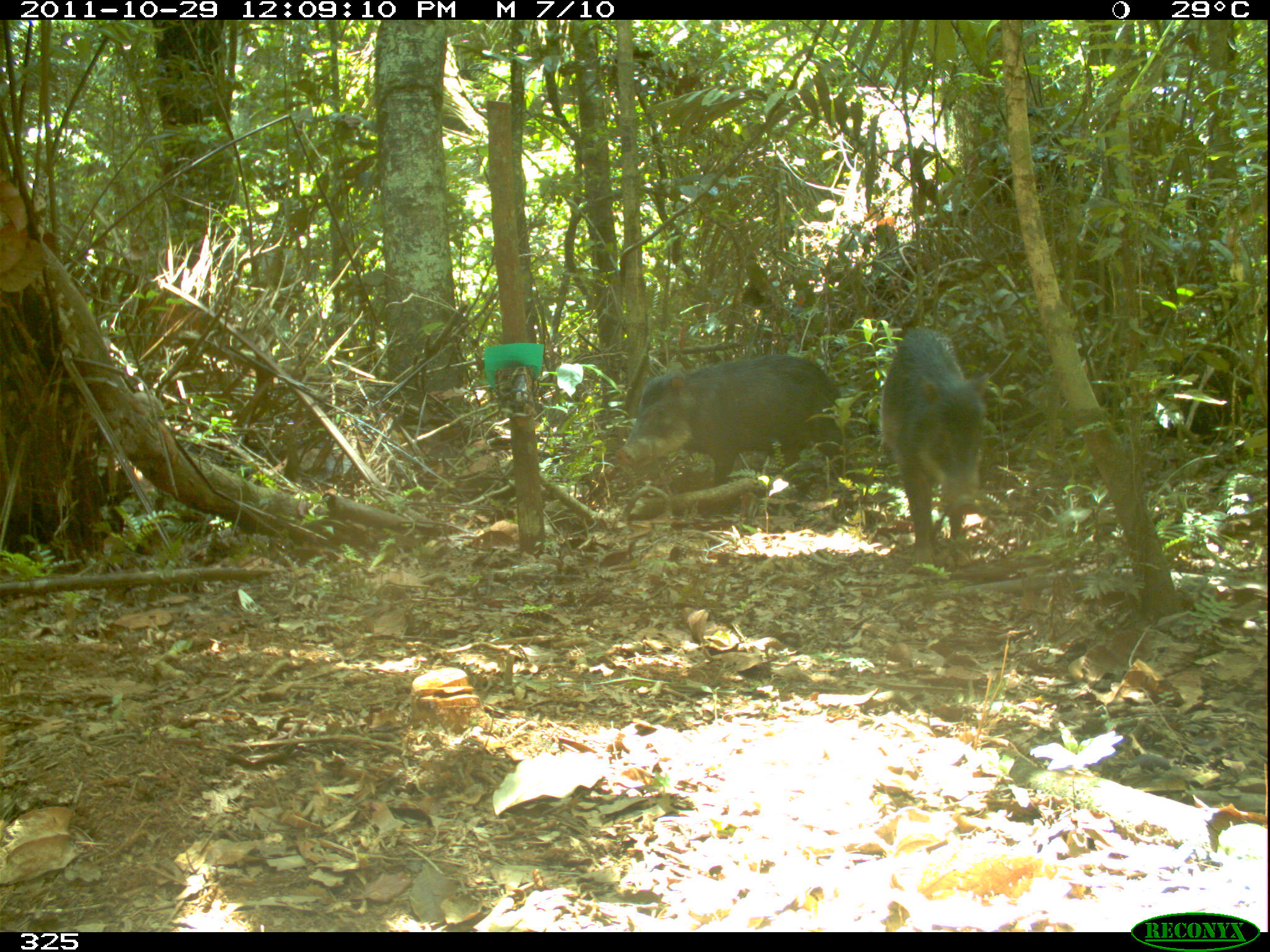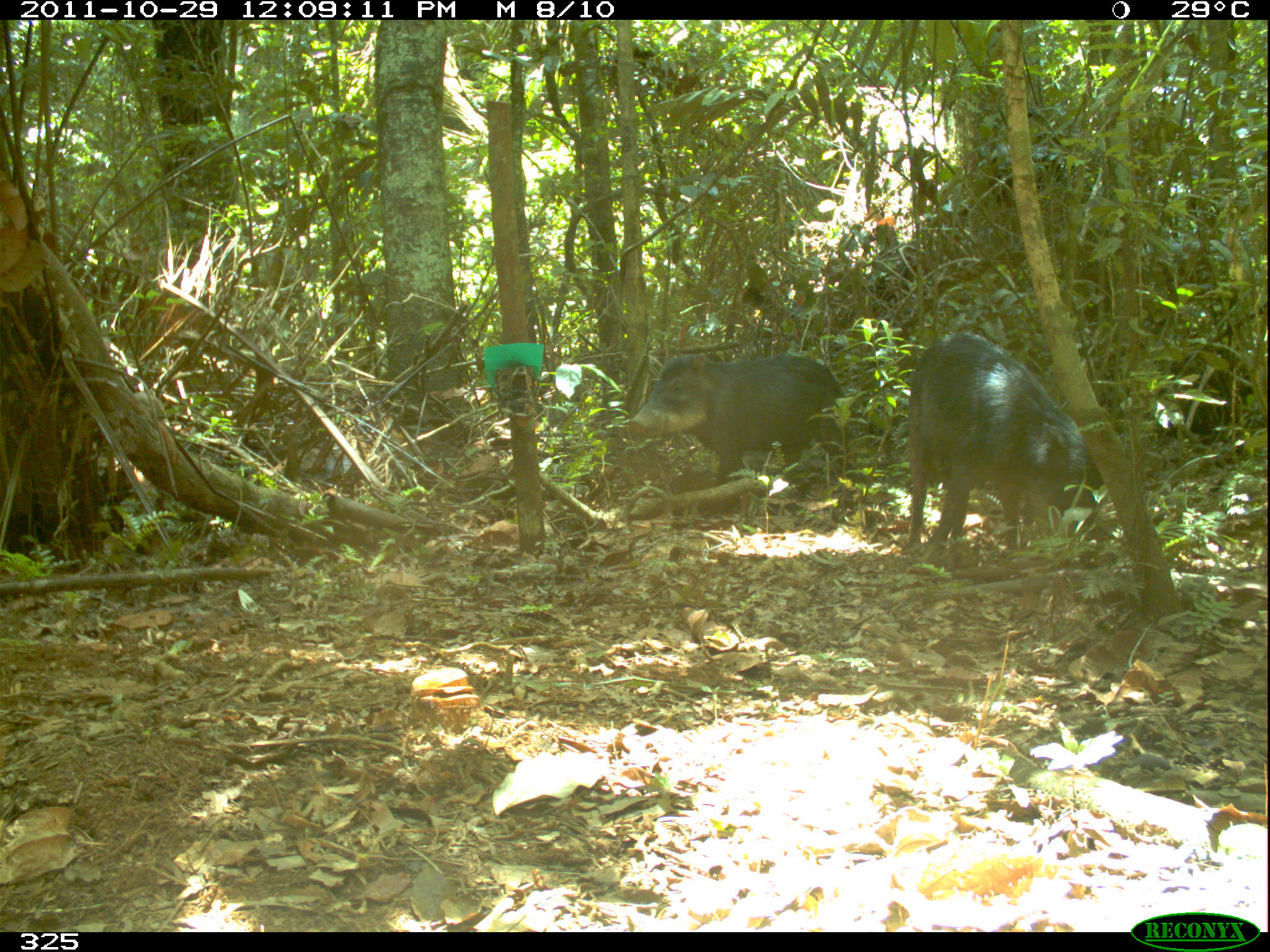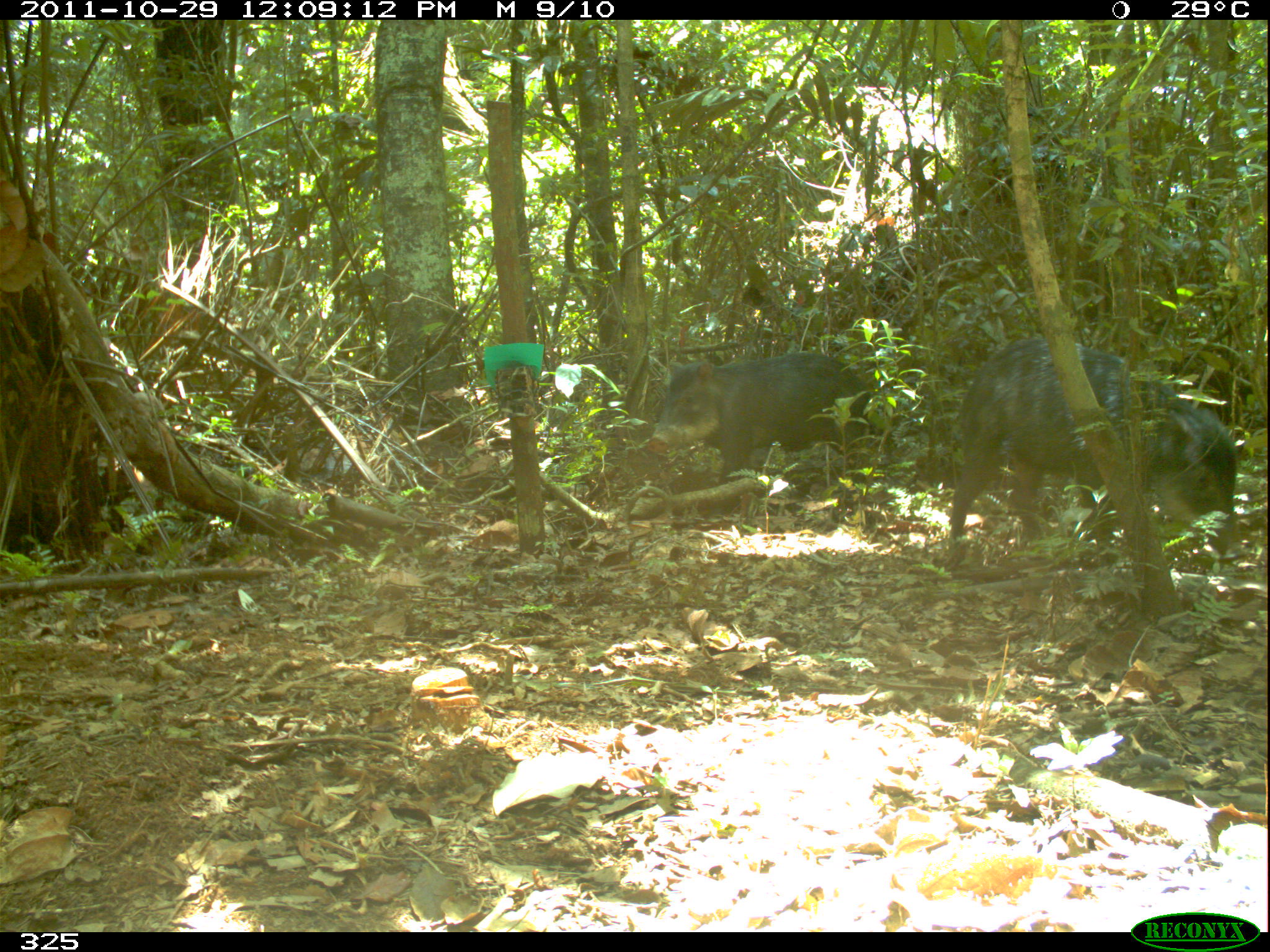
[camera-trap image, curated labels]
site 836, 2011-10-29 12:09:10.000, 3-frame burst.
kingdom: Animalia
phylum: Chordata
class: Mammalia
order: Artiodactyla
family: Tayassuidae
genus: Tayassu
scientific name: Tayassu pecari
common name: white-lipped peccary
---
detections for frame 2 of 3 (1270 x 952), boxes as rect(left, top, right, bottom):
tayassu pecari: rect(901, 331, 1082, 553); rect(631, 352, 850, 515)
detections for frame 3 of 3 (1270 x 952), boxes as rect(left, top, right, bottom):
tayassu pecari: rect(945, 337, 1239, 556); rect(644, 350, 875, 509)